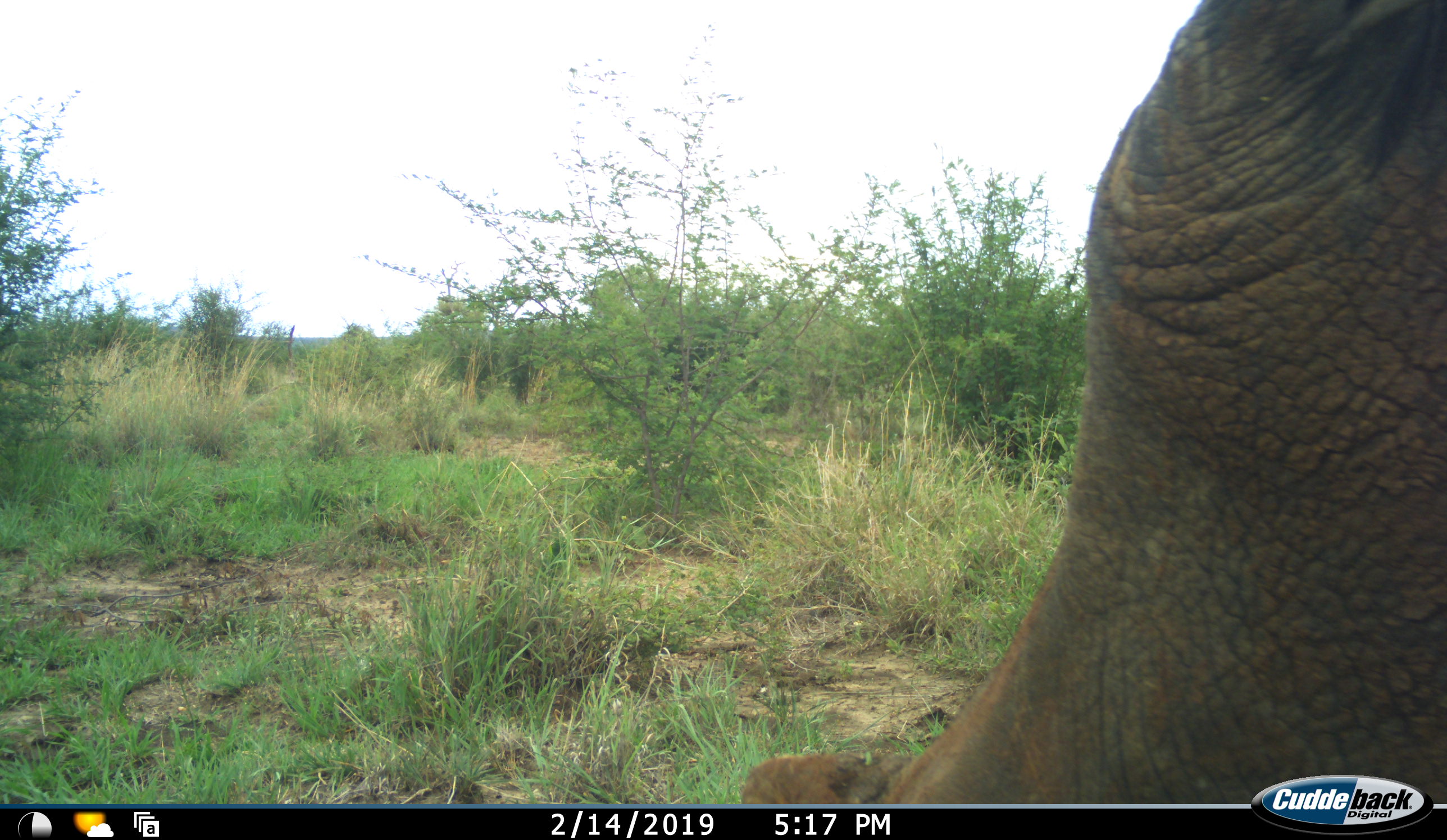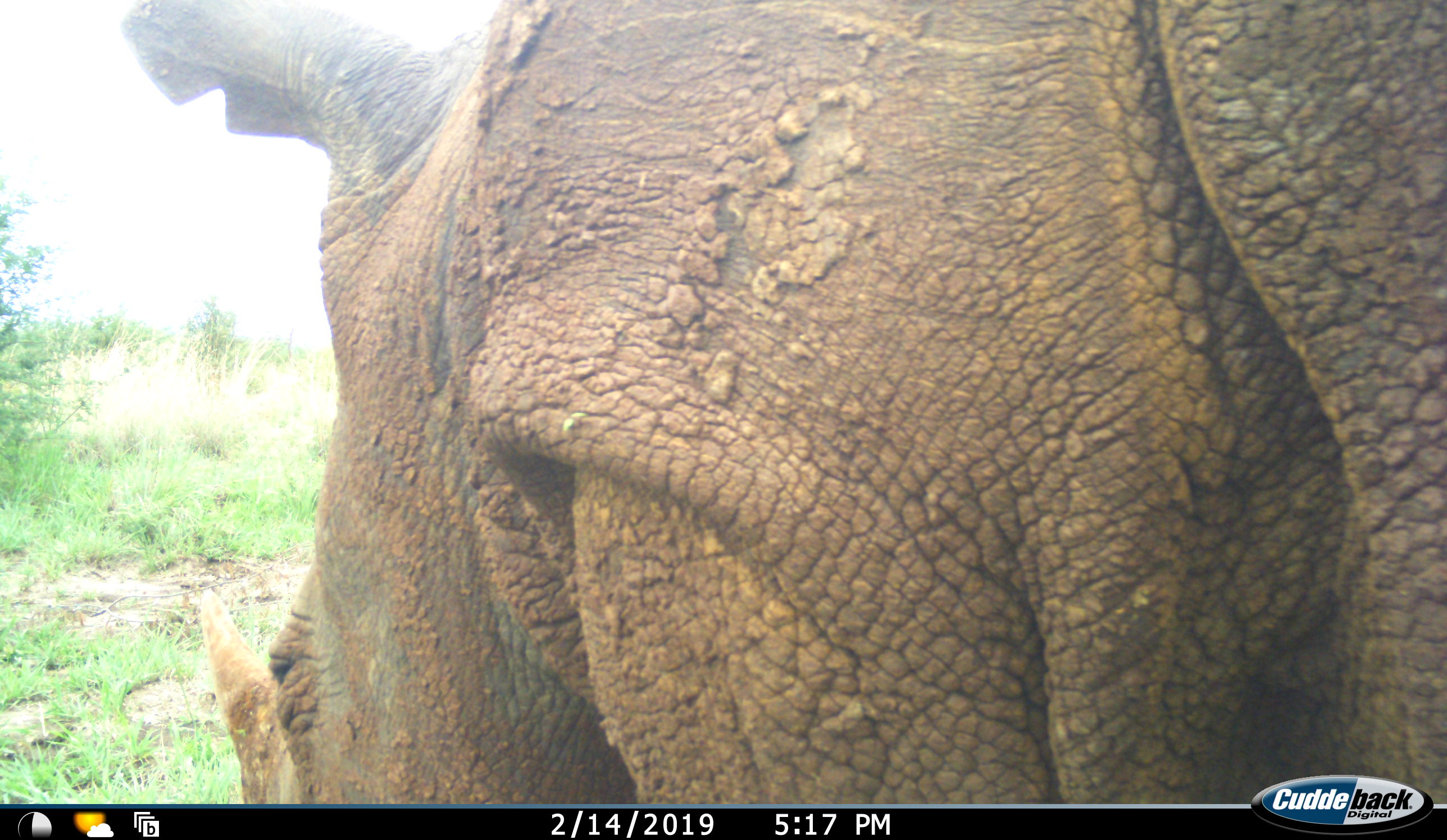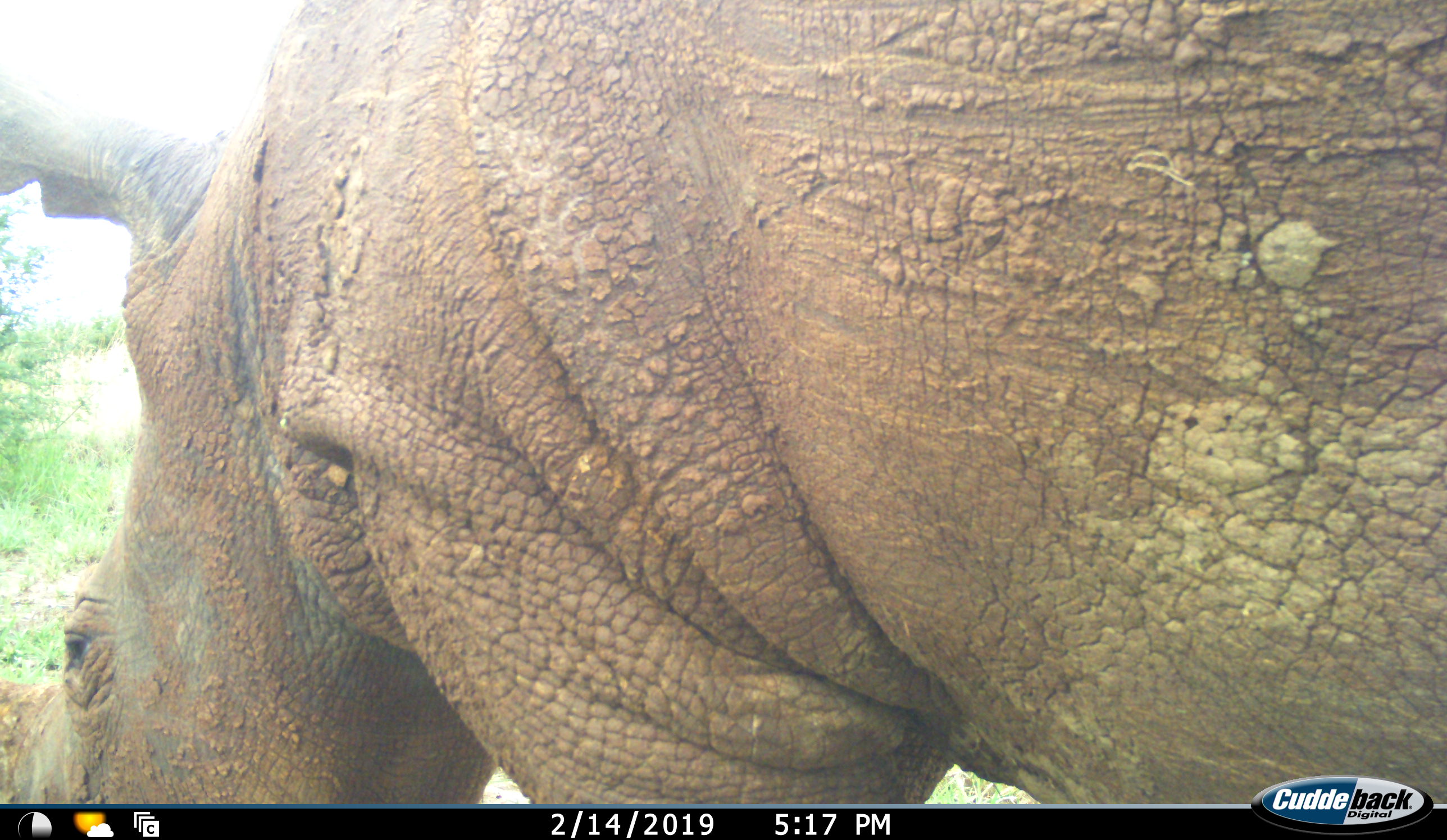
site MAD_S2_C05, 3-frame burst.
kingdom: Animalia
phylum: Chordata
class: Mammalia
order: Perissodactyla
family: Rhinocerotidae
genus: Diceros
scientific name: Diceros bicornis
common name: black rhinoceros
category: rhinocerosblack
Rhinocerosblack (black rhinoceros) (Diceros bicornis), count 1. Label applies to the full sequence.